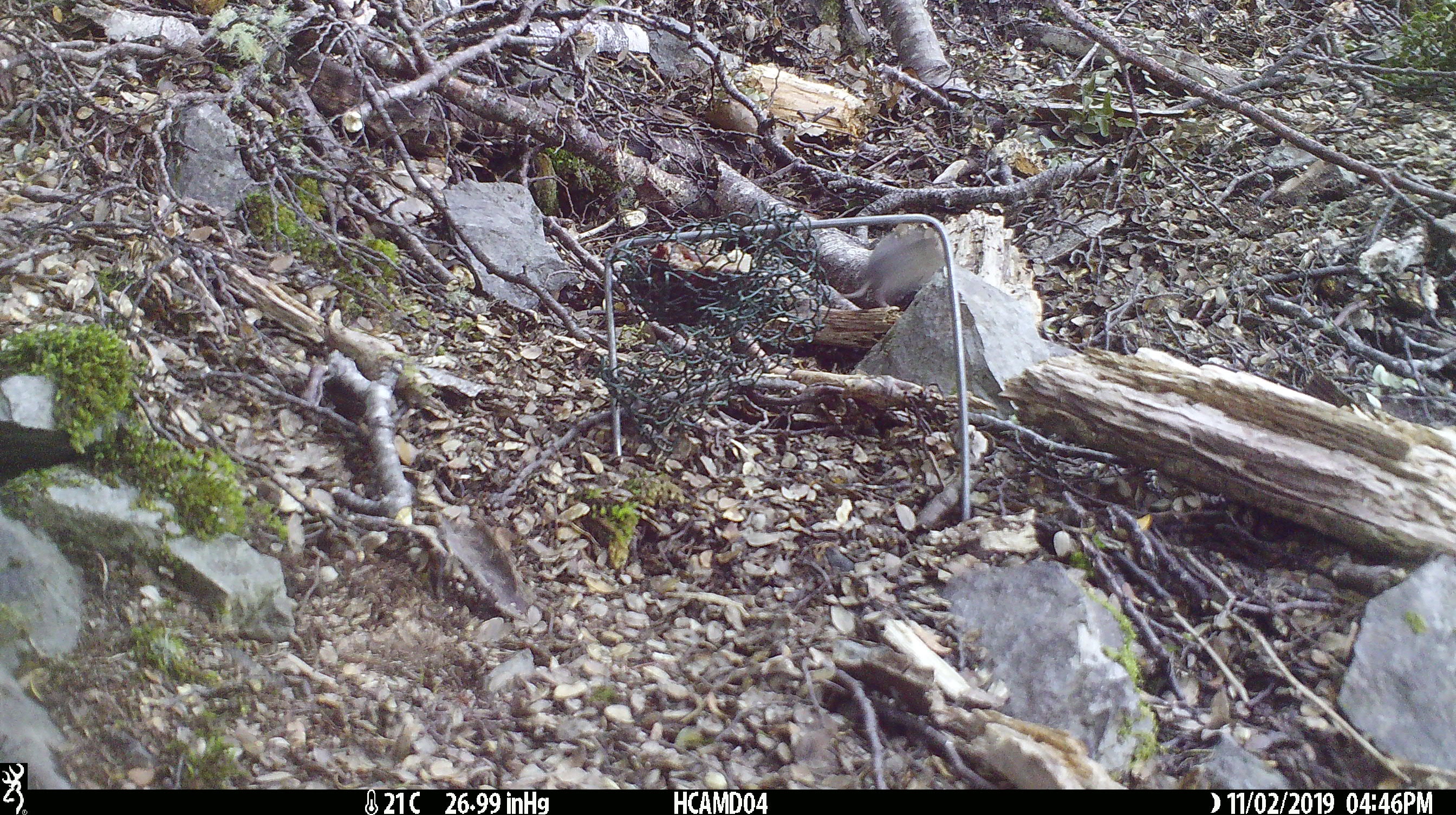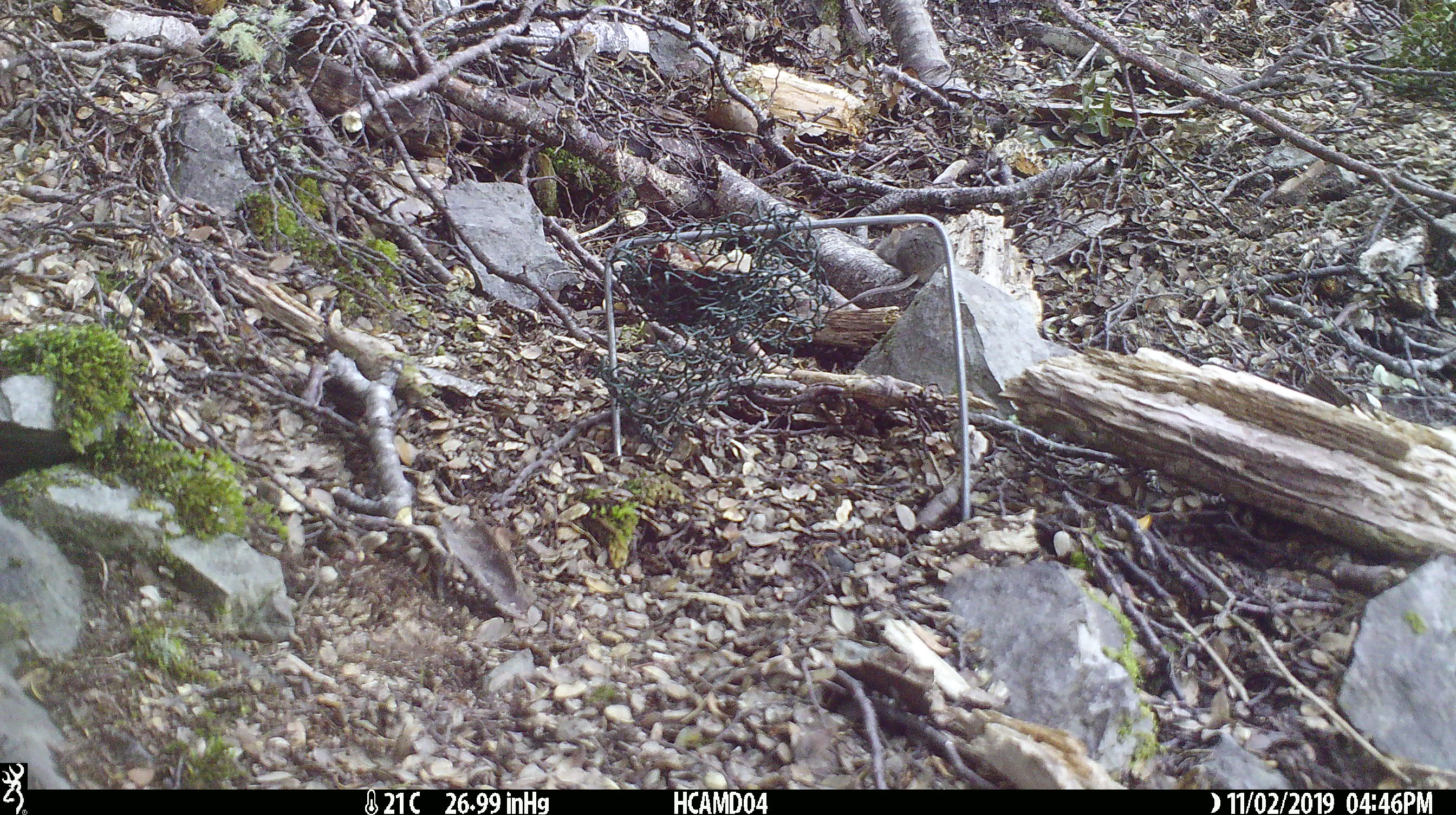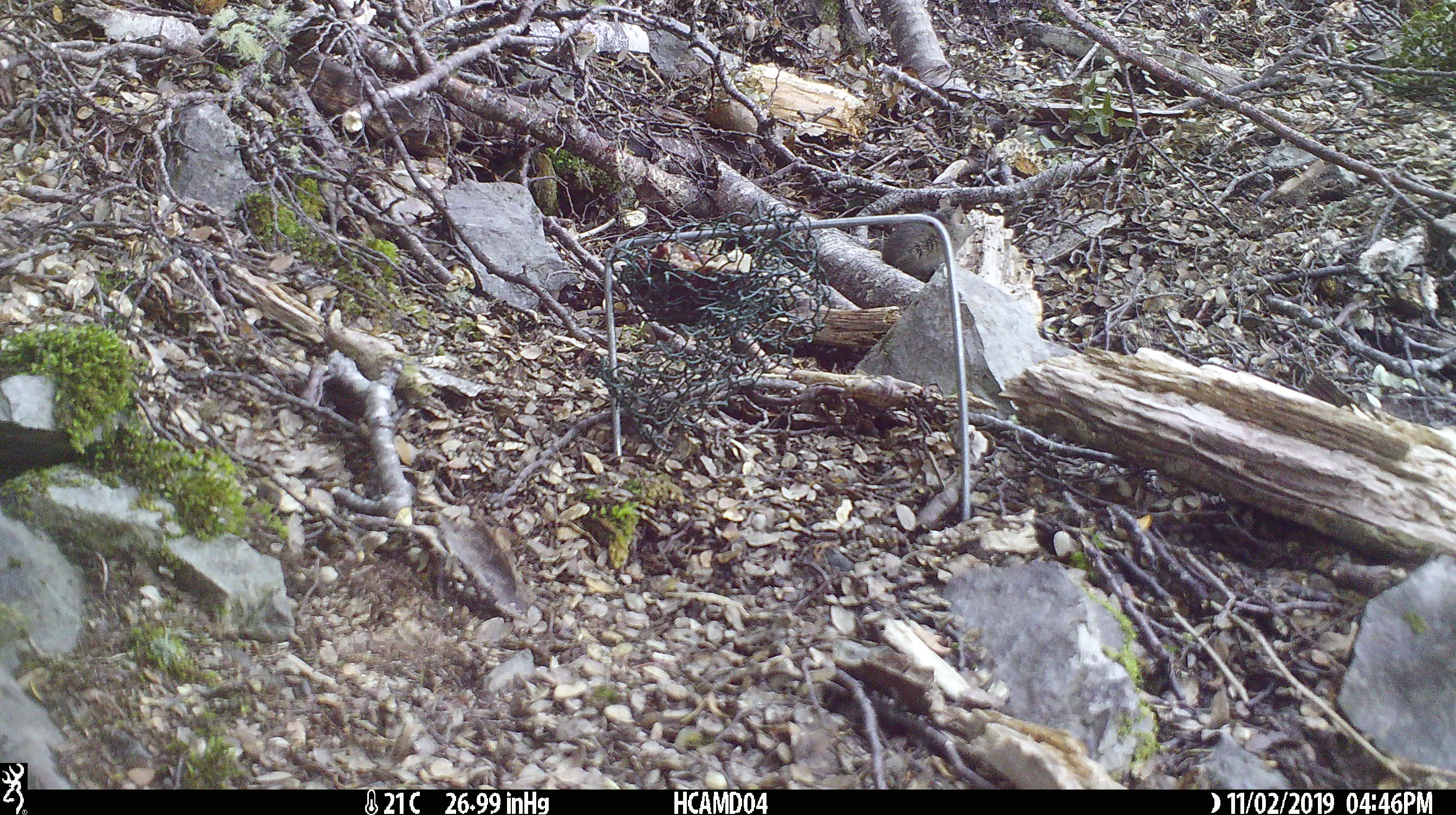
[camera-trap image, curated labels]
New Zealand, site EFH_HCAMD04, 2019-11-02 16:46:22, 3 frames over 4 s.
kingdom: Animalia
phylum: Chordata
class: Mammalia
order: Rodentia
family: Muridae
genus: Mus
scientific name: Mus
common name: mouse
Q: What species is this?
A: Mouse (Mus).